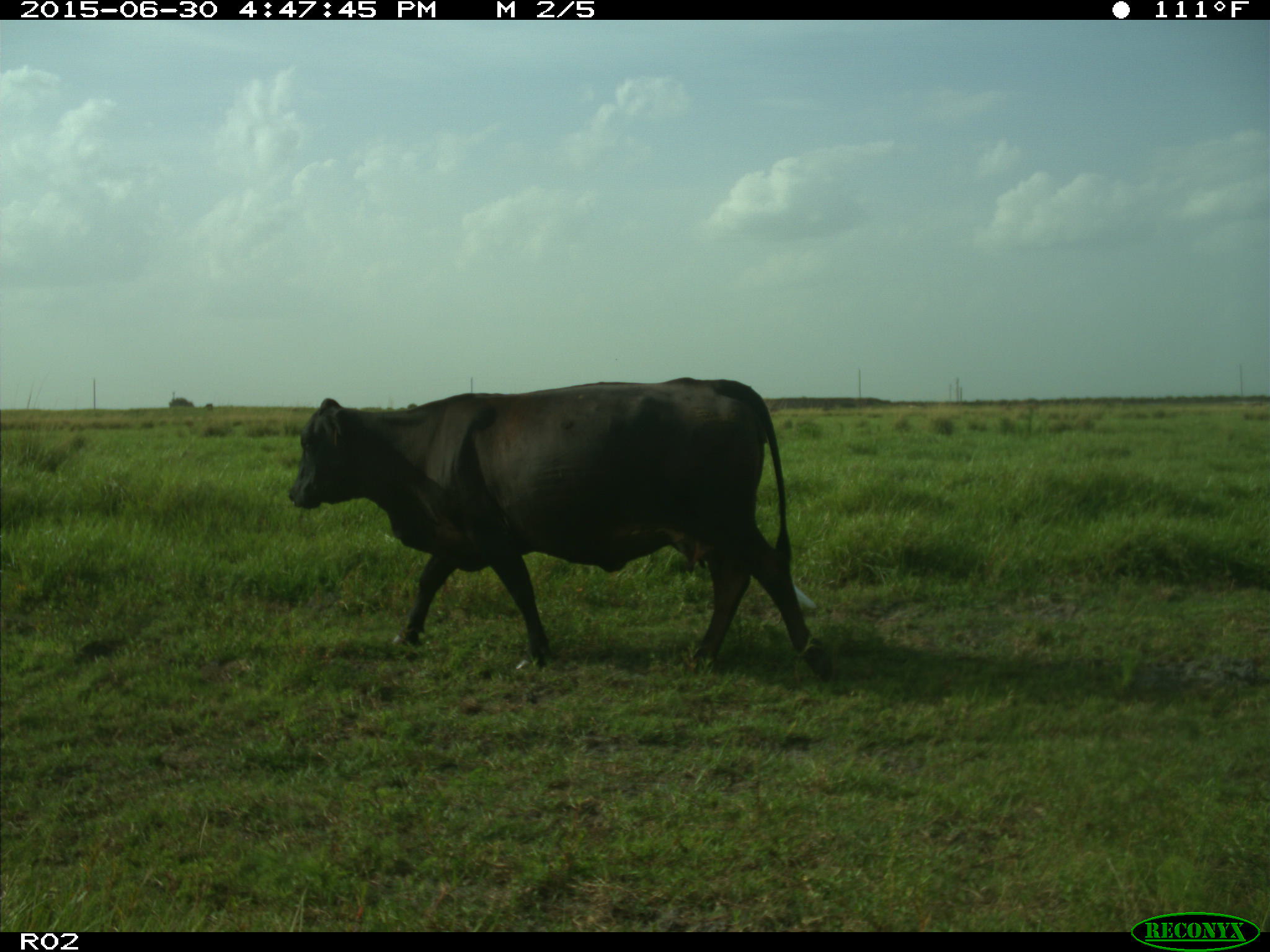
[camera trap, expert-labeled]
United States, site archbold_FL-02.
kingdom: Animalia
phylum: Chordata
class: Mammalia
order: Artiodactyla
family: Bovidae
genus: Bos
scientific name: Bos taurus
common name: domestic cow